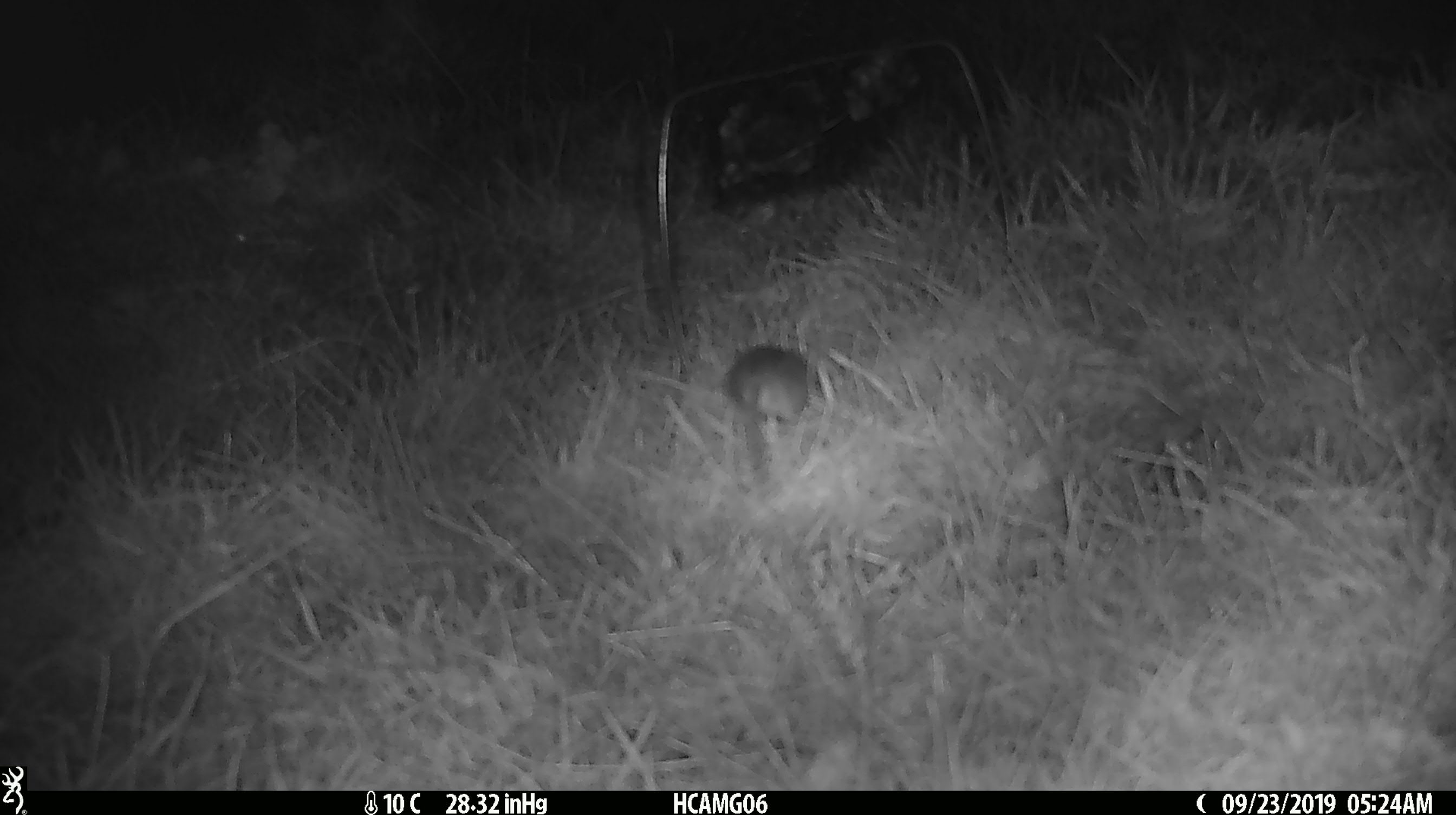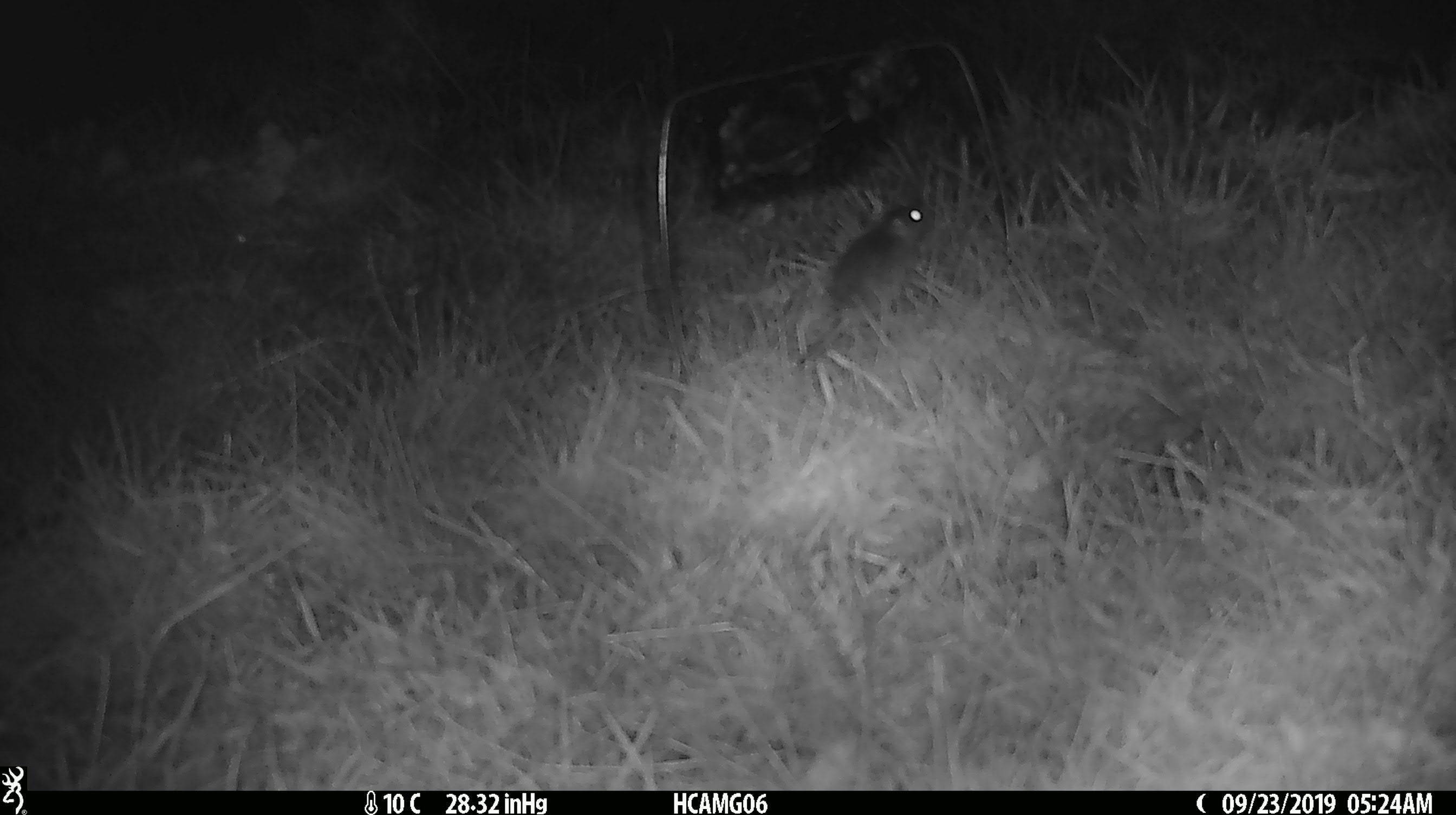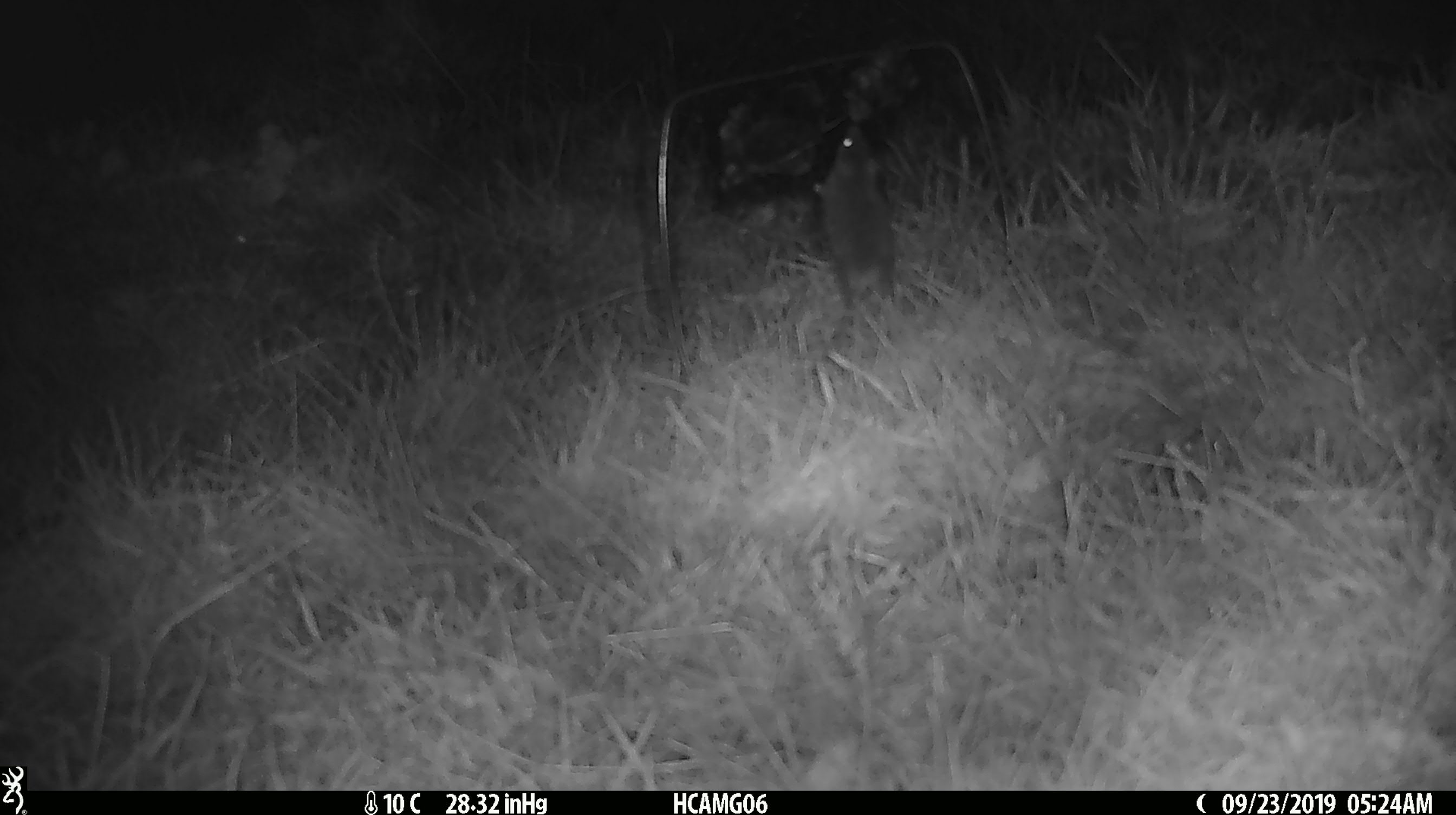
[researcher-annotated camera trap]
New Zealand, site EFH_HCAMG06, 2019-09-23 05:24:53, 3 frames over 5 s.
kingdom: Animalia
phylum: Chordata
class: Mammalia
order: Rodentia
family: Muridae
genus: Mus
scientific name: Mus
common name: mouse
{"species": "mouse (Mus)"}